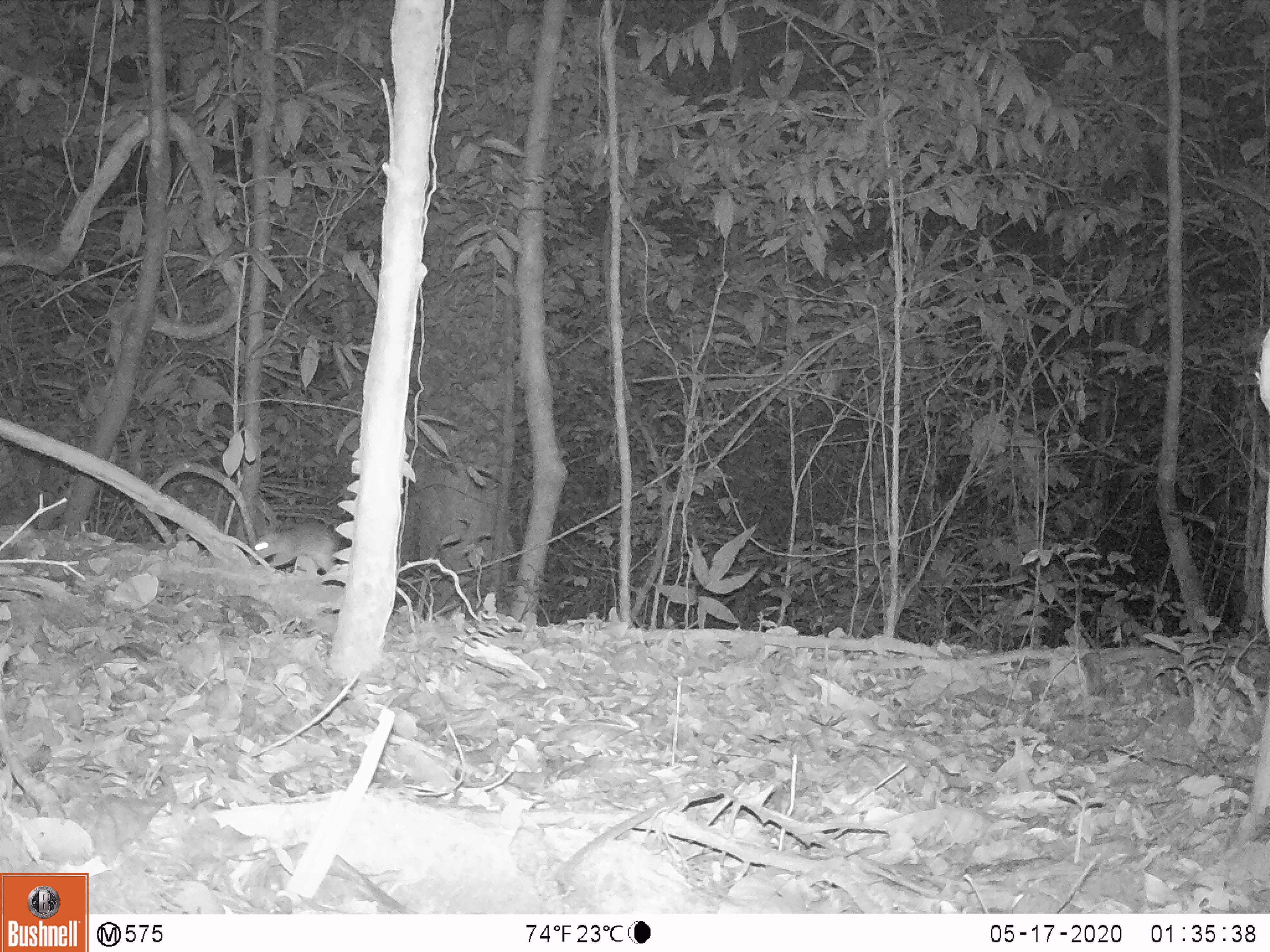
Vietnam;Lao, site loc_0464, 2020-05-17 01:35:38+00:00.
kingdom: Animalia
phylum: Chordata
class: Mammalia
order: Rodentia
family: Muridae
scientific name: Muridae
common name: old-world mice and rats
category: unidentified murid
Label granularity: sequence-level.